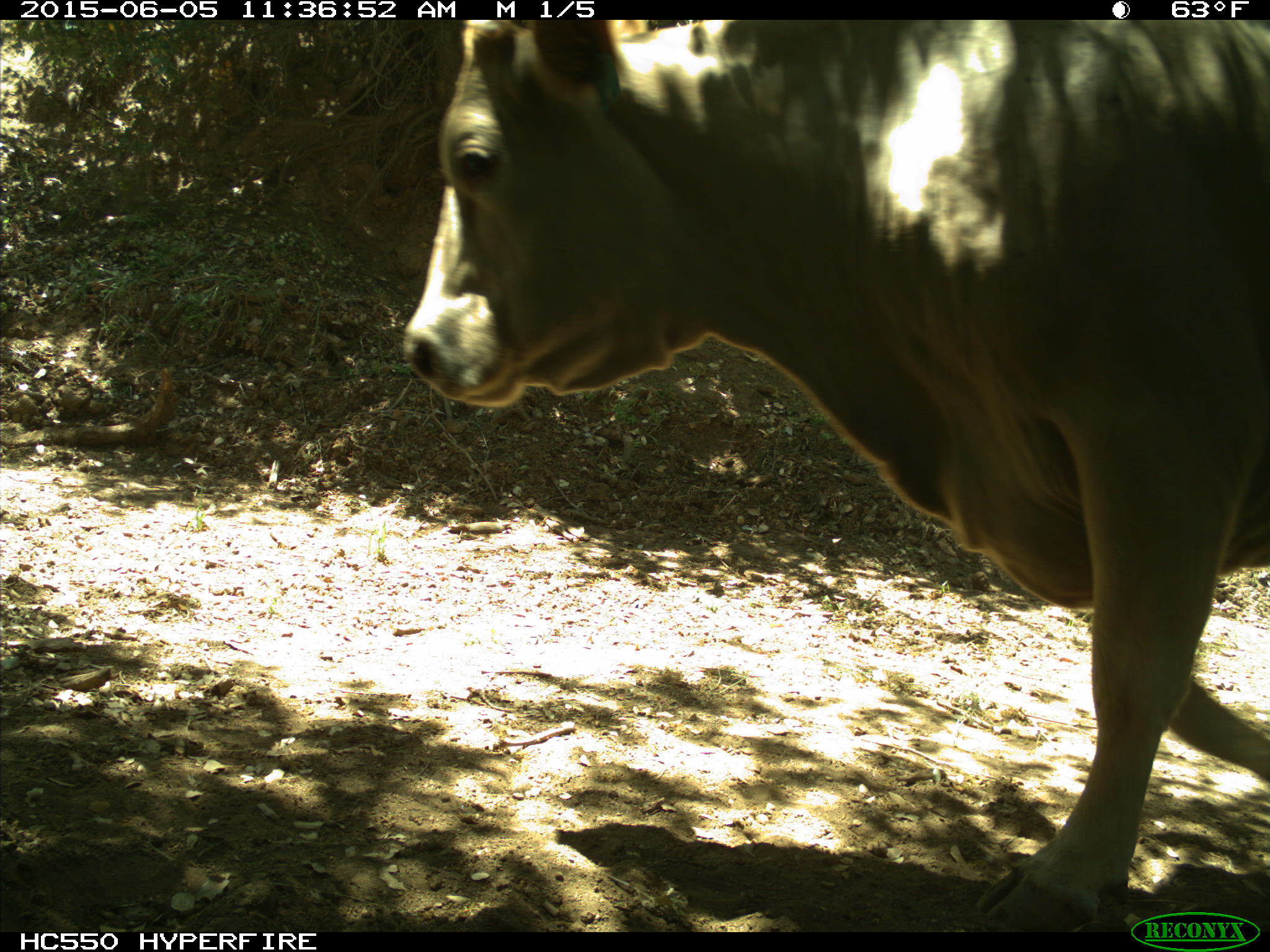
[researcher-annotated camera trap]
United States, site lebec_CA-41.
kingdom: Animalia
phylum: Chordata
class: Mammalia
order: Artiodactyla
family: Bovidae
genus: Bos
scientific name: Bos taurus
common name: domestic cow